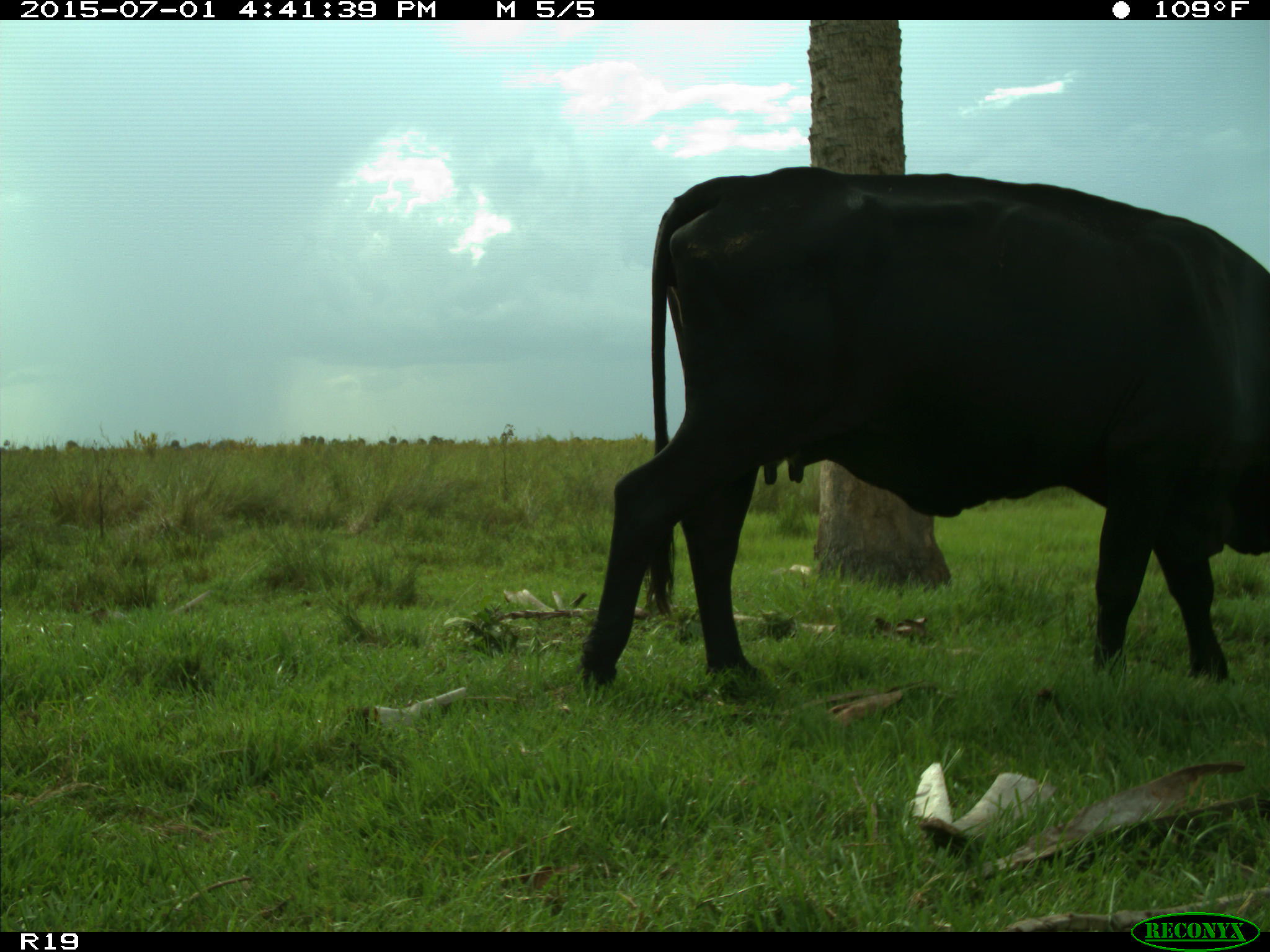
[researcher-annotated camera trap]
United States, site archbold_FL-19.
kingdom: Animalia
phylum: Chordata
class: Mammalia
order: Artiodactyla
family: Bovidae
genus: Bos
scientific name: Bos taurus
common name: domestic cow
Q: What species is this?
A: Bos taurus (domestic cow).